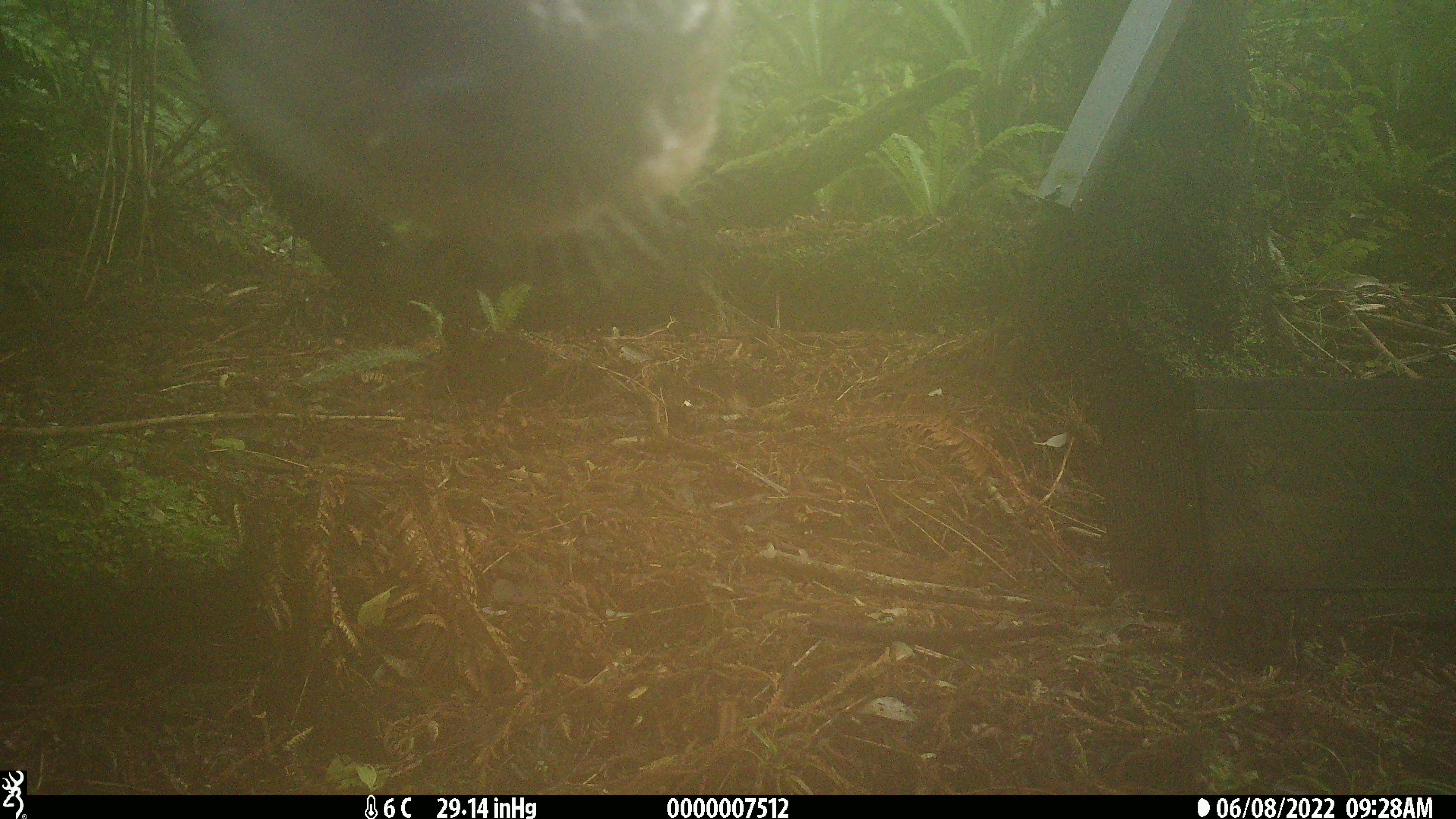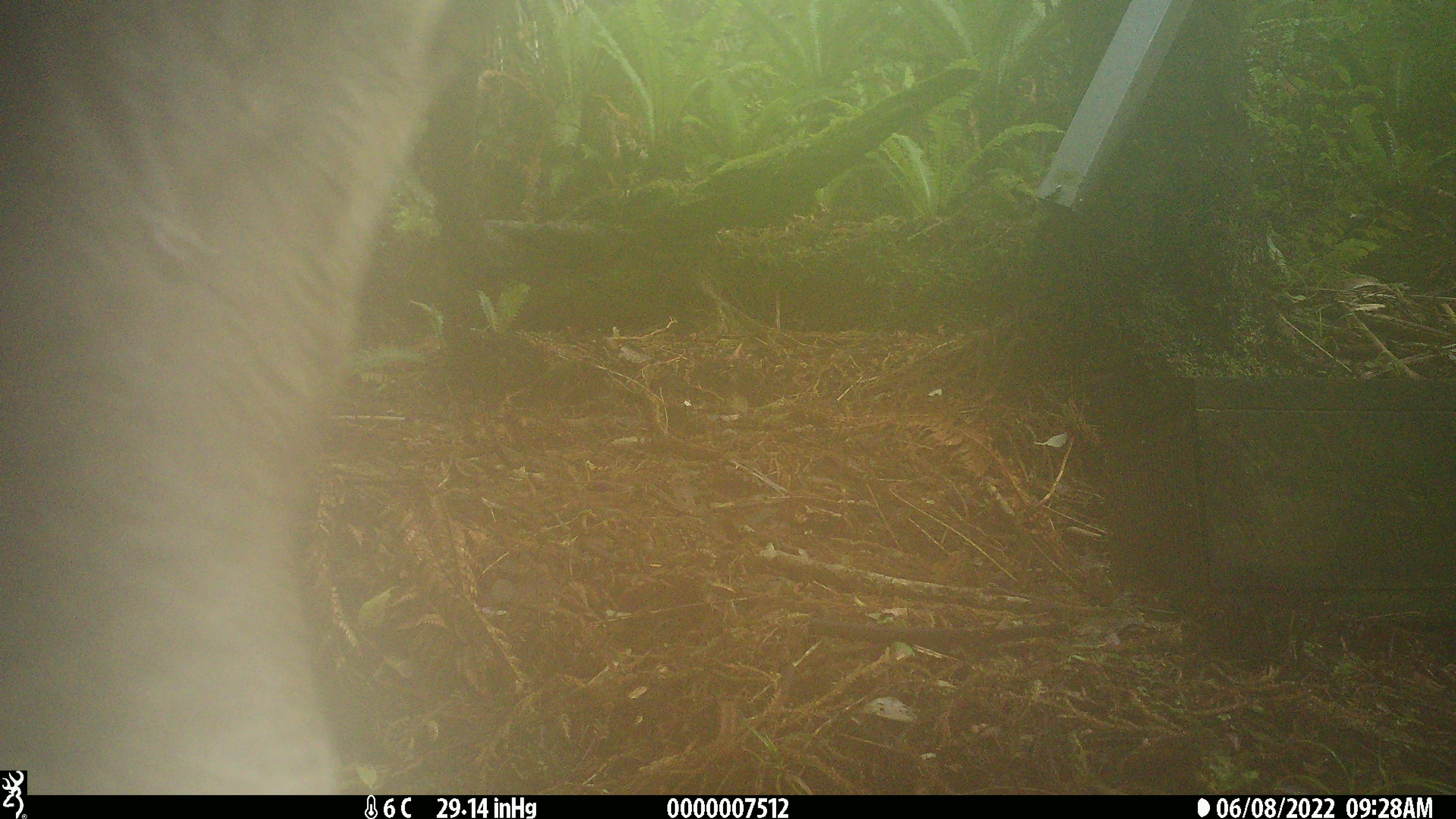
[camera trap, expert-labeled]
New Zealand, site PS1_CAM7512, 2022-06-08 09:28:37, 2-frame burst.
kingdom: Animalia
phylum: Chordata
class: Mammalia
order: Artiodactyla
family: Cervidae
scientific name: Cervidae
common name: deer